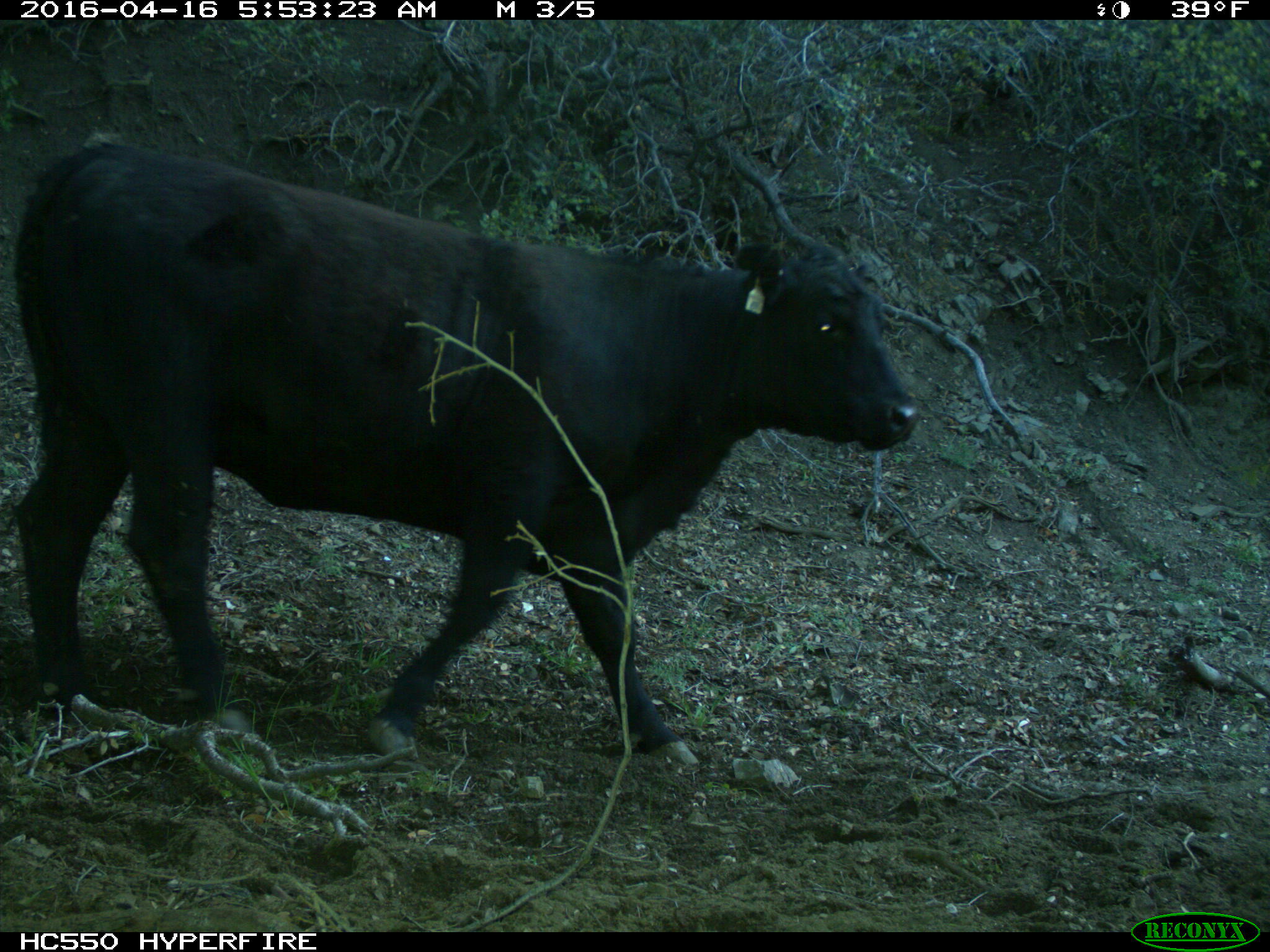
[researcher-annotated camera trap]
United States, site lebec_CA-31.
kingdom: Animalia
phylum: Chordata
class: Mammalia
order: Artiodactyla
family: Bovidae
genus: Bos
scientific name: Bos taurus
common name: domestic cow